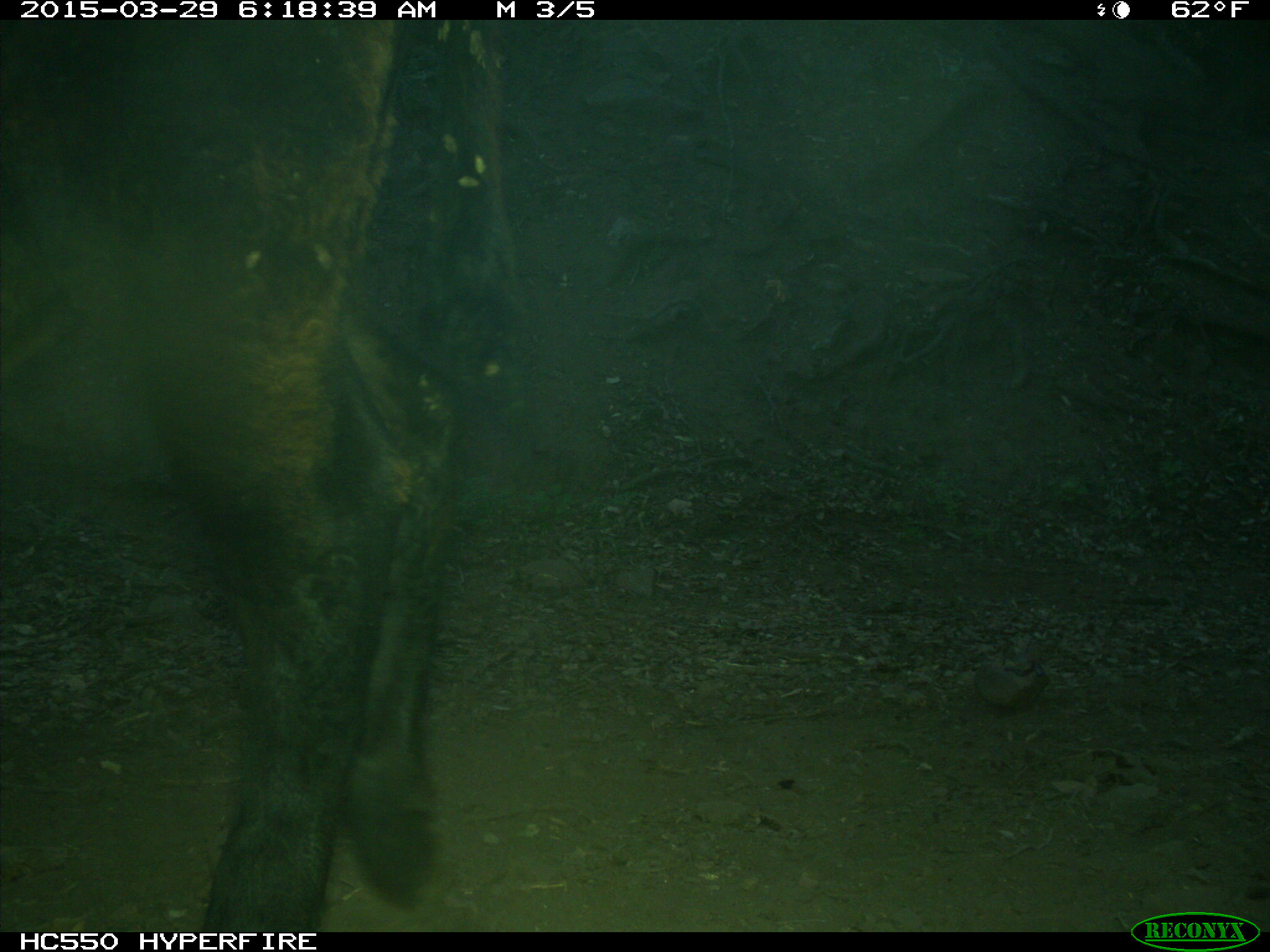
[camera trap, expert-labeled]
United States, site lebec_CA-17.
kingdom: Animalia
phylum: Chordata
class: Mammalia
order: Artiodactyla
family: Bovidae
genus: Bos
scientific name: Bos taurus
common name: domestic cow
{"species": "Bos taurus (domestic cow)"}